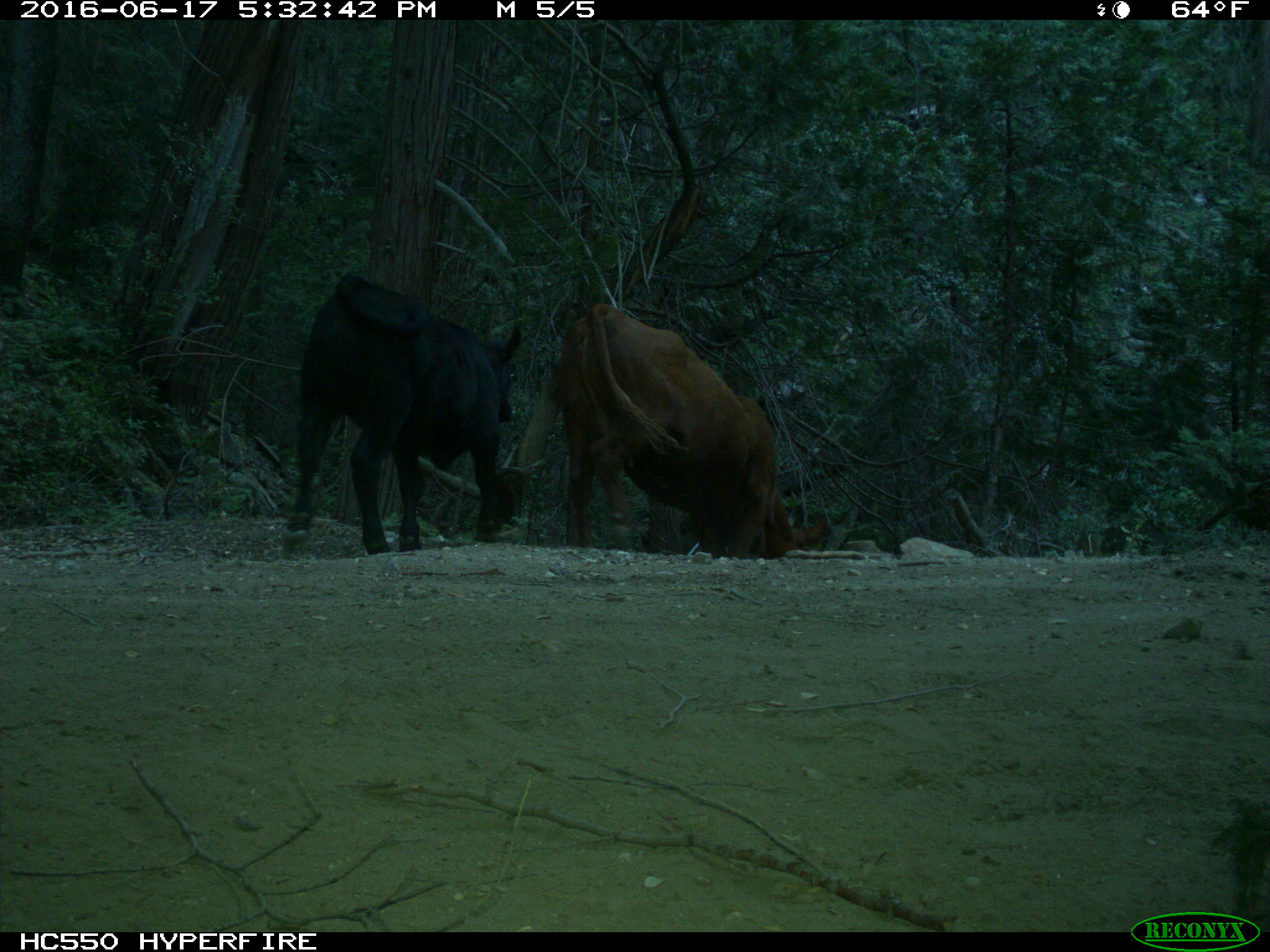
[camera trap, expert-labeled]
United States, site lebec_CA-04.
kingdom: Animalia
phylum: Chordata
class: Mammalia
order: Artiodactyla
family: Bovidae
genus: Bos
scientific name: Bos taurus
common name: domestic cow